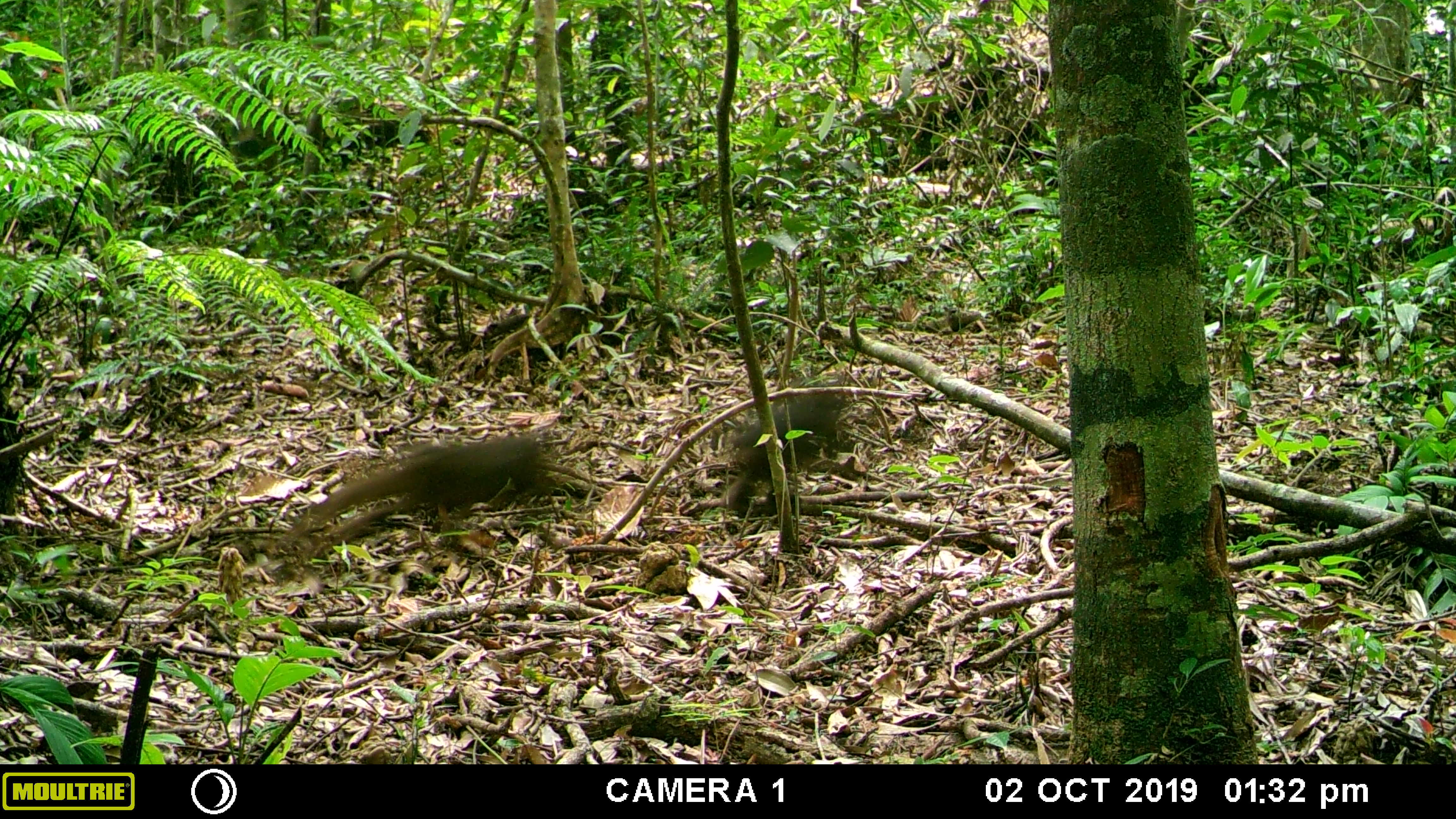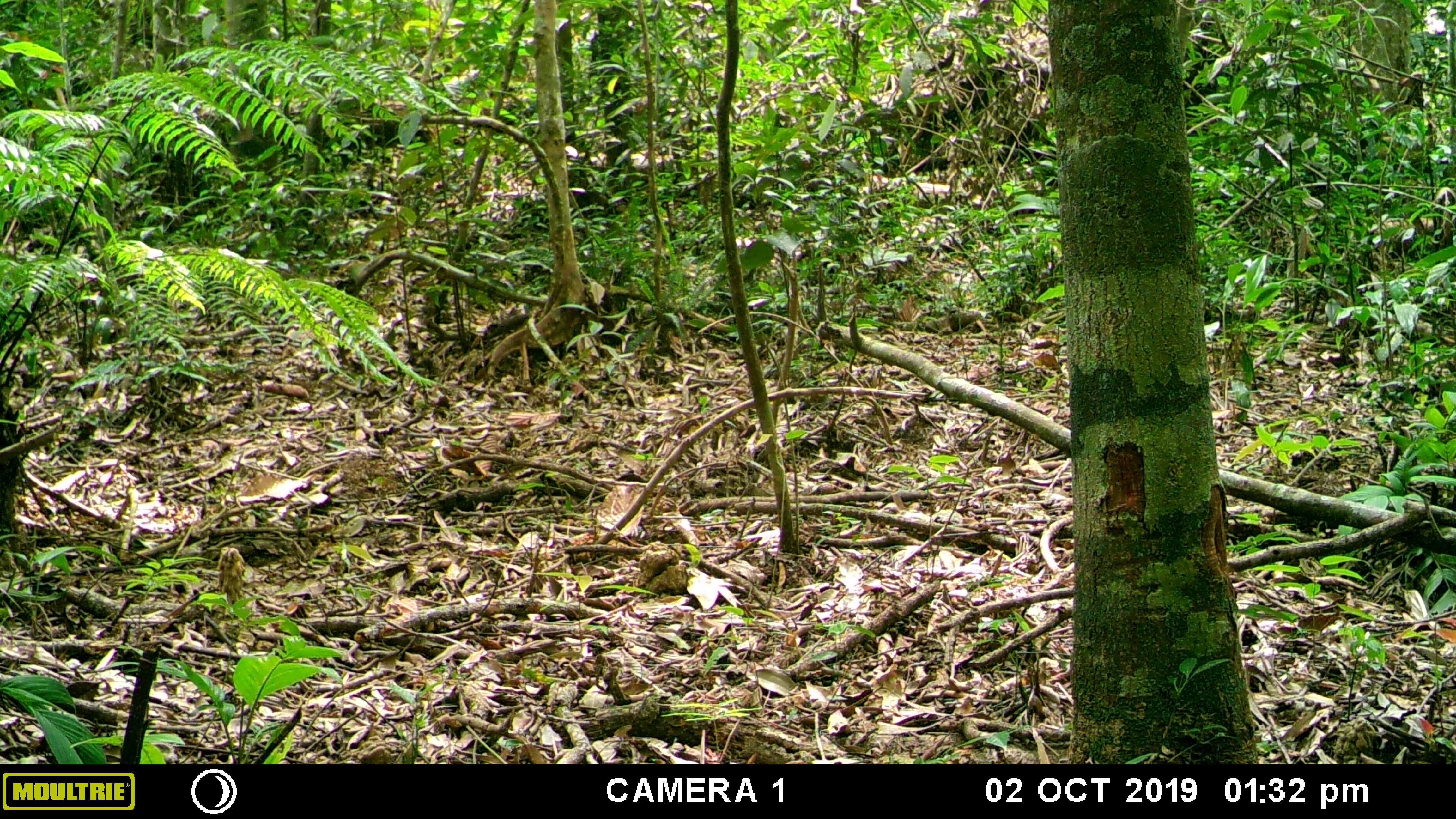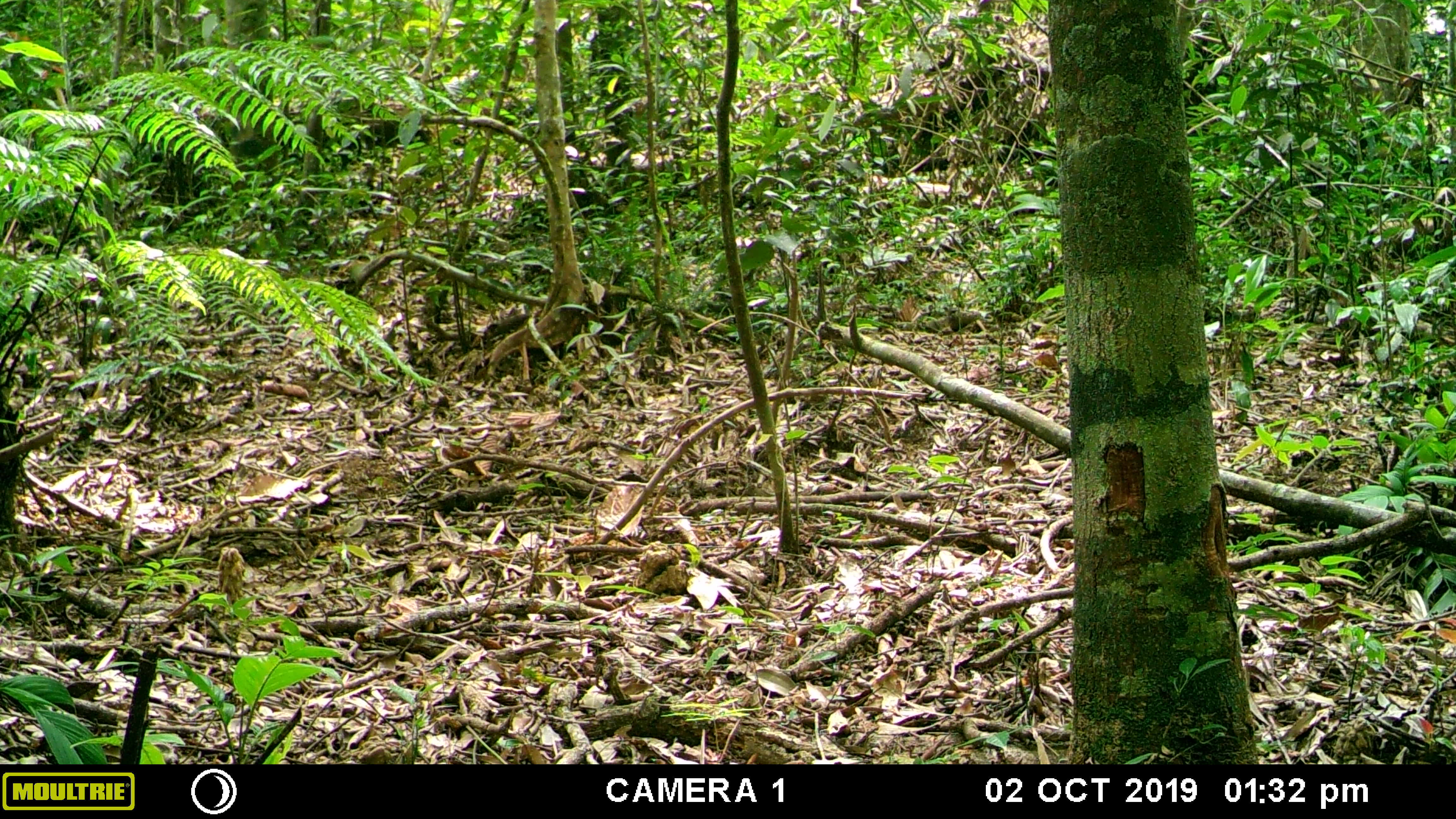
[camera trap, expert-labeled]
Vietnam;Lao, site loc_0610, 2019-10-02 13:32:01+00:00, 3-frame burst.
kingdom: Animalia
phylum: Chordata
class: Mammalia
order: Primates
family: Cercopithecidae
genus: Macaca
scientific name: Macaca arctoides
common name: stump-tailed macaque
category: stump tailed macaque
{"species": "stump tailed macaque (stump-tailed macaque) (Macaca arctoides)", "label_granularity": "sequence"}